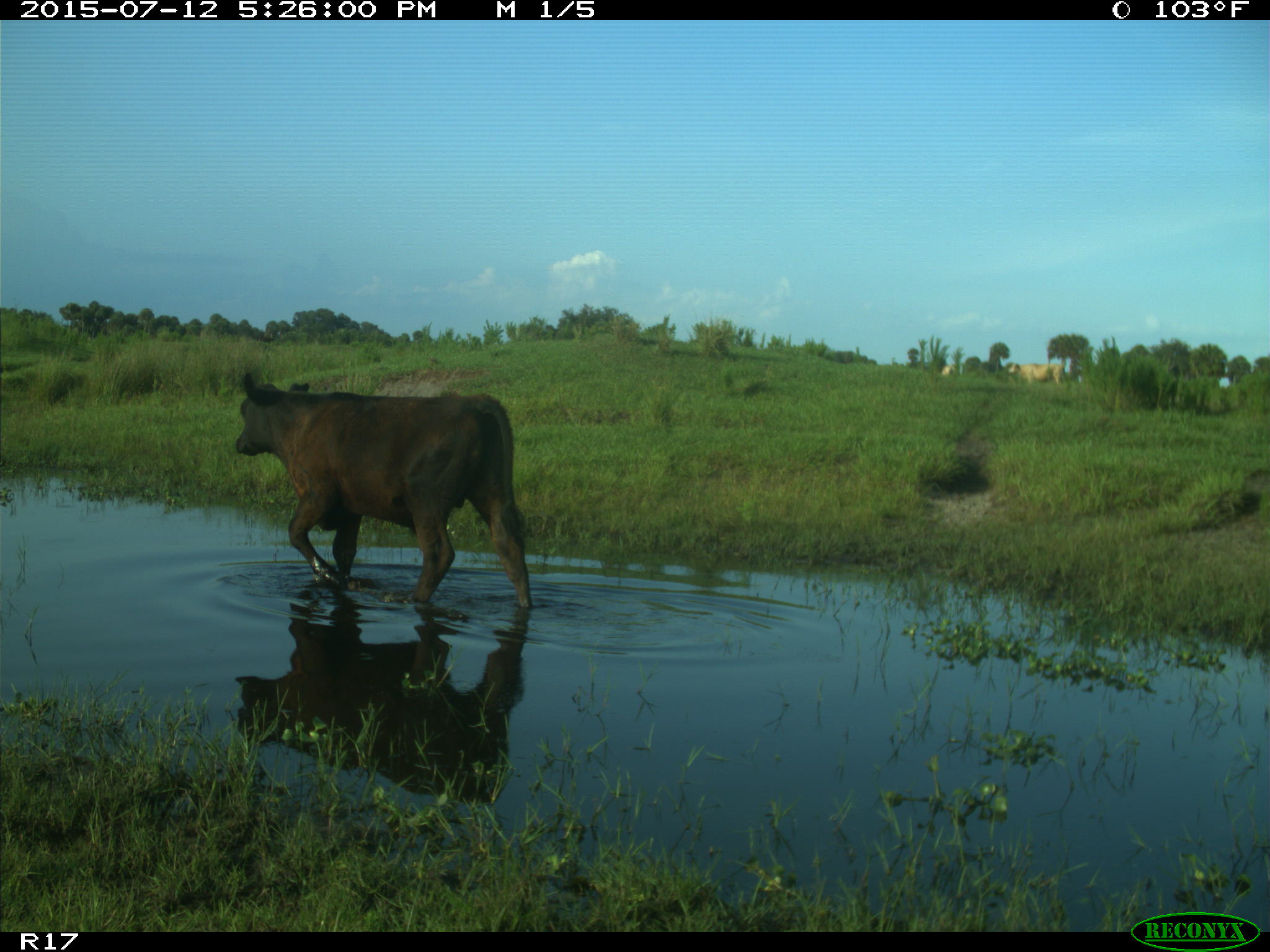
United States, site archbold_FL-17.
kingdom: Animalia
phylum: Chordata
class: Mammalia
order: Artiodactyla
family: Bovidae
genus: Bos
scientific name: Bos taurus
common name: domestic cow